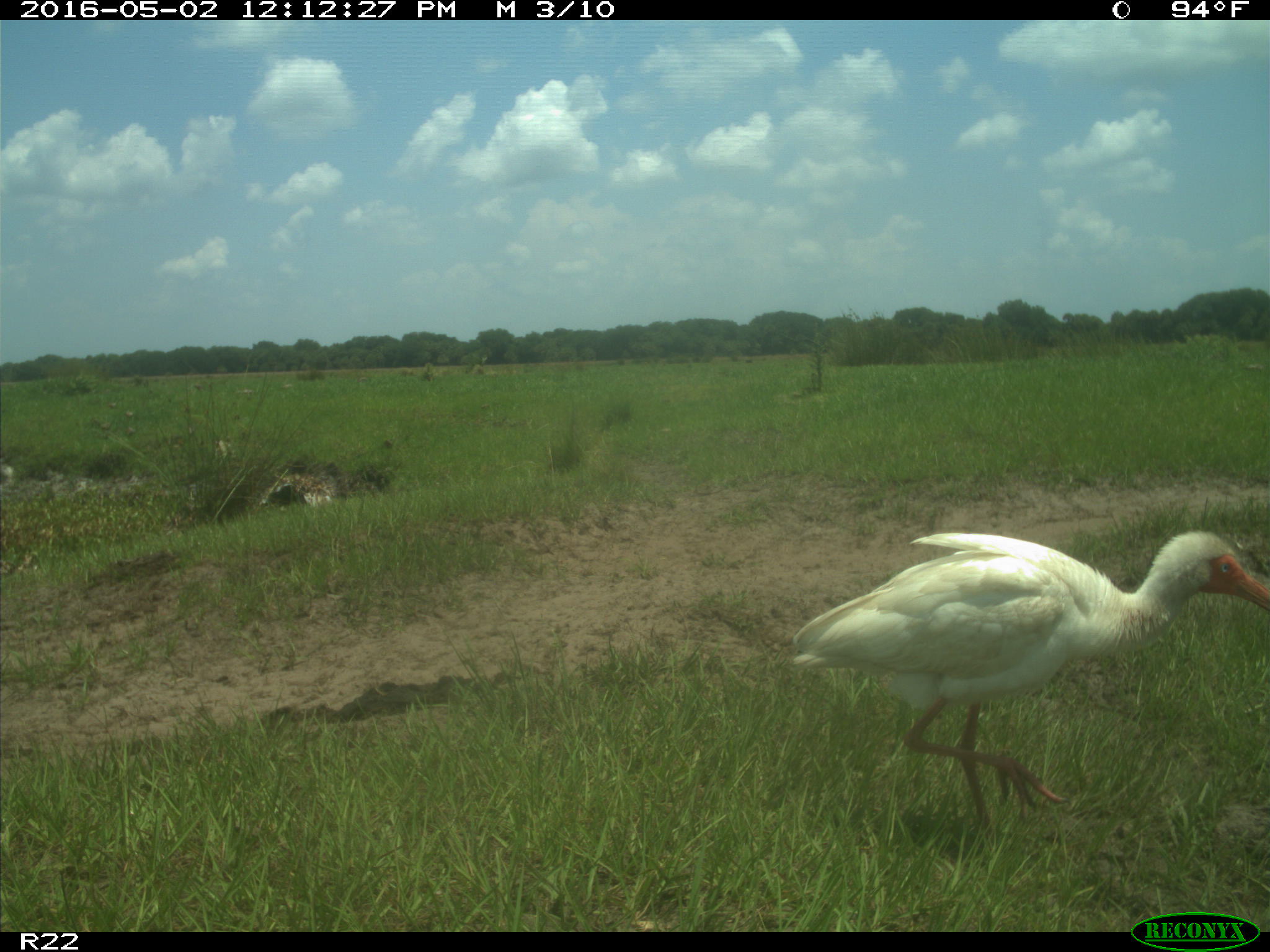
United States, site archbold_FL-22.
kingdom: Animalia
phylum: Chordata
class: Aves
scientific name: Aves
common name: birds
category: unidentified bird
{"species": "unidentified bird (birds) (Aves)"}